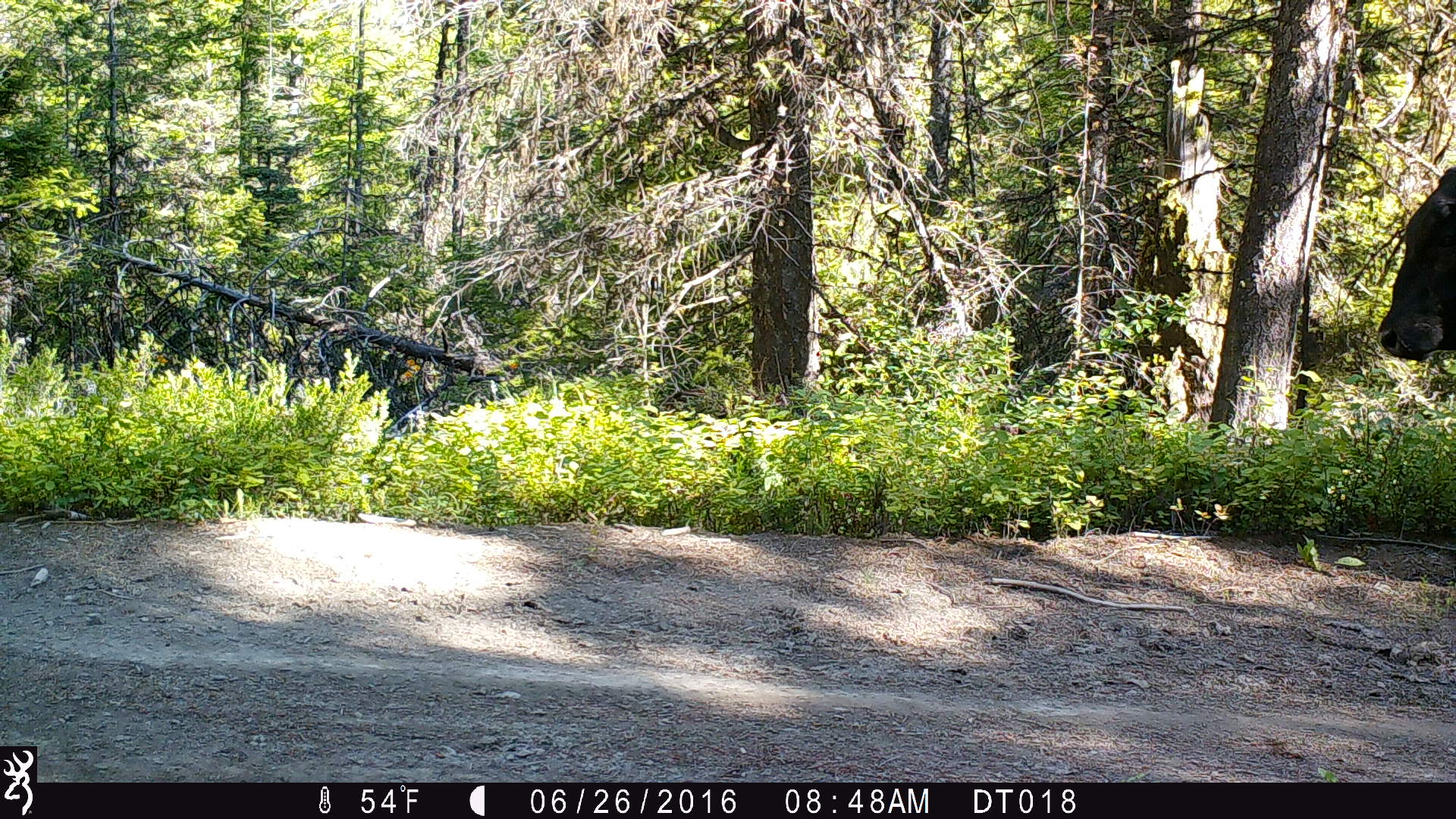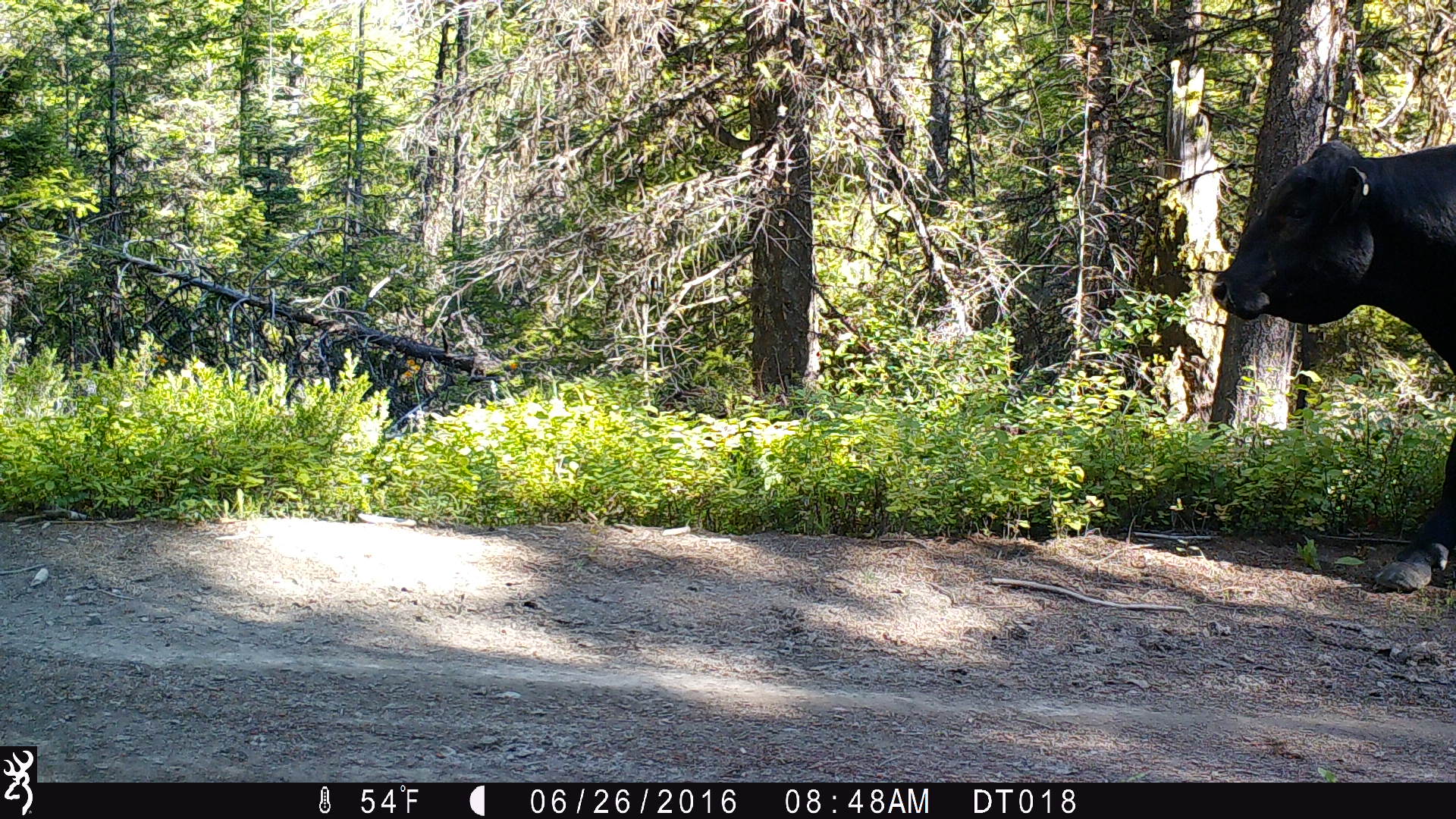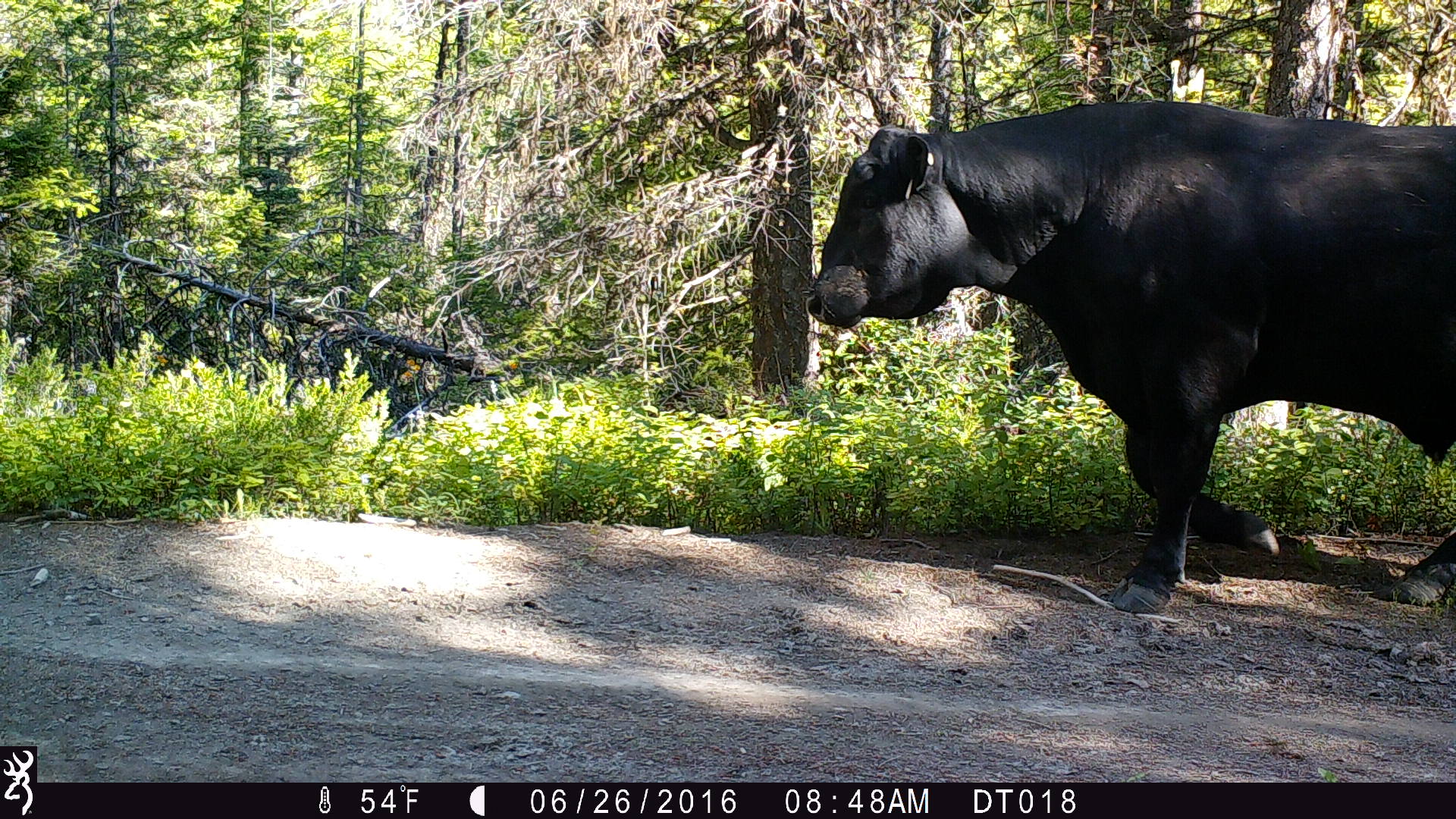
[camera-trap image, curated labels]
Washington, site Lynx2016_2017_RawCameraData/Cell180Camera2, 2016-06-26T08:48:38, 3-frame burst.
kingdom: Animalia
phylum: Chordata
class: Mammalia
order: Artiodactyla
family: Bovidae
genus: Bos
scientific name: Bos taurus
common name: domestic cattle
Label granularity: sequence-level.